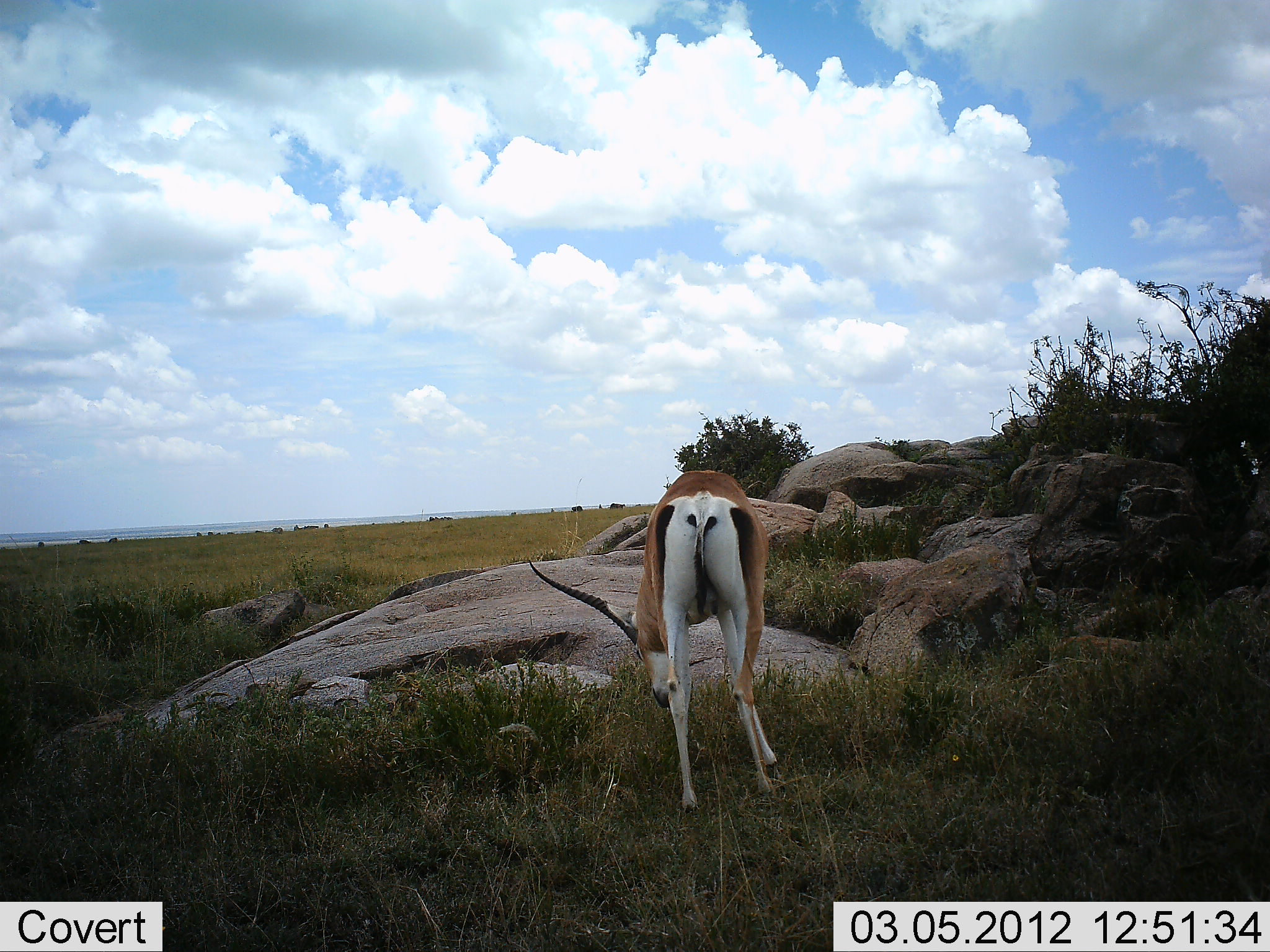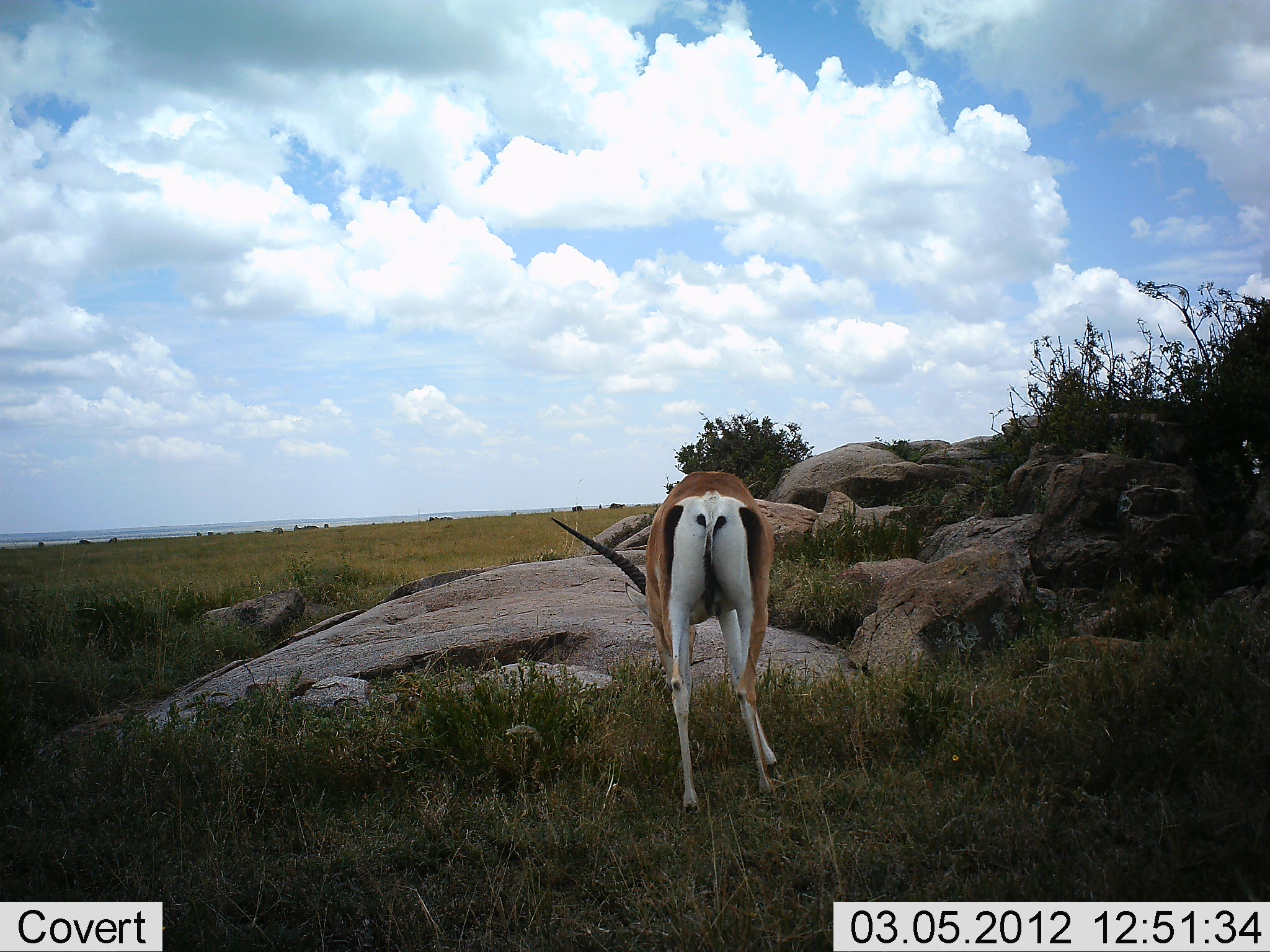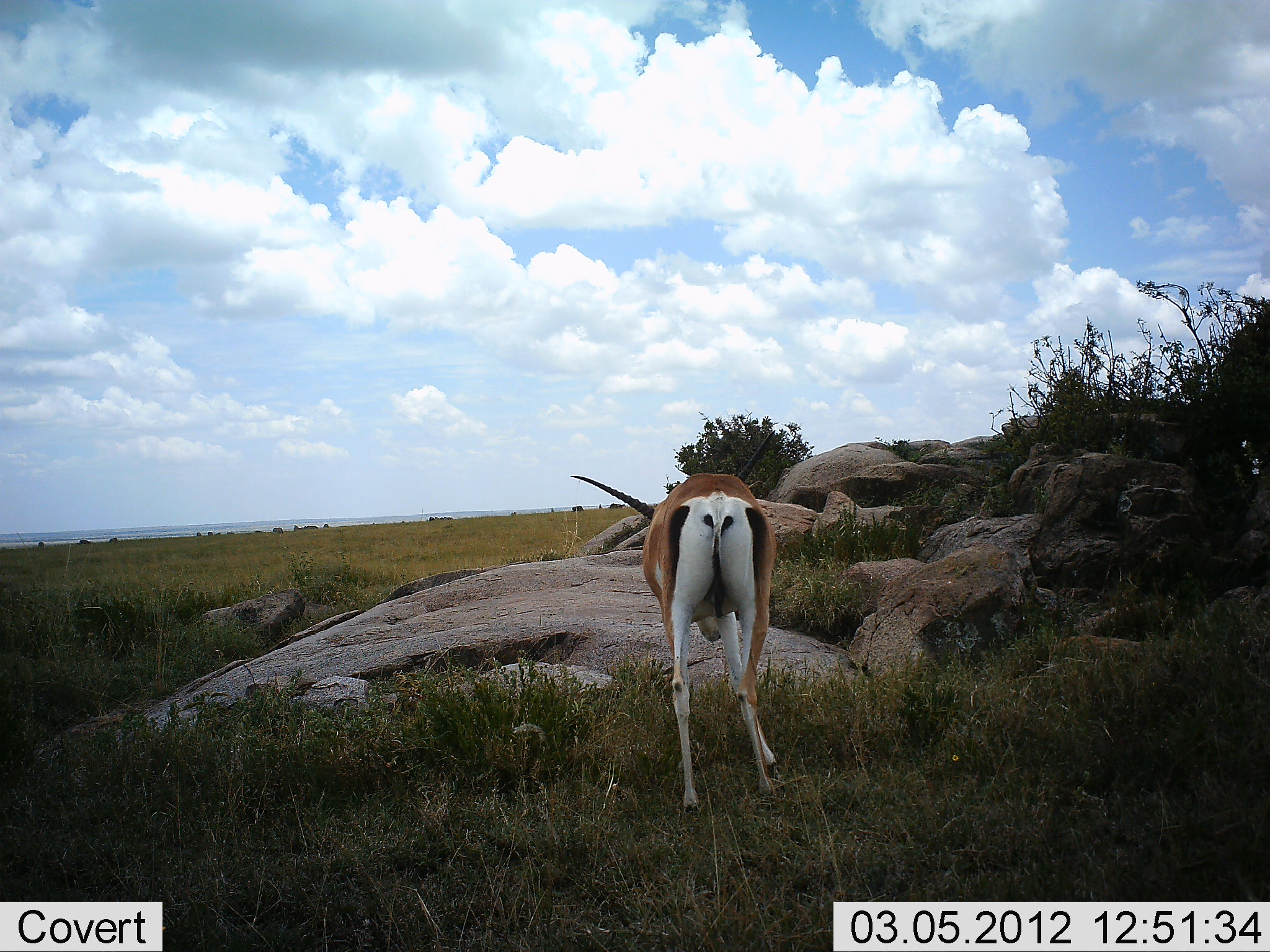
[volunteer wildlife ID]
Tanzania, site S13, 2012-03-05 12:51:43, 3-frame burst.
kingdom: Animalia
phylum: Chordata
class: Mammalia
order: Artiodactyla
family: Bovidae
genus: Nanger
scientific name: Nanger granti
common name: grant's gazelle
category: gazellegrants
Gazellegrants (grant's gazelle) (Nanger granti), count 1. Behavior (volunteer vote fractions): standing 28%, resting 0%, moving 6%, interacting 0%. Young present (vote fraction): 0%. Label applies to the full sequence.